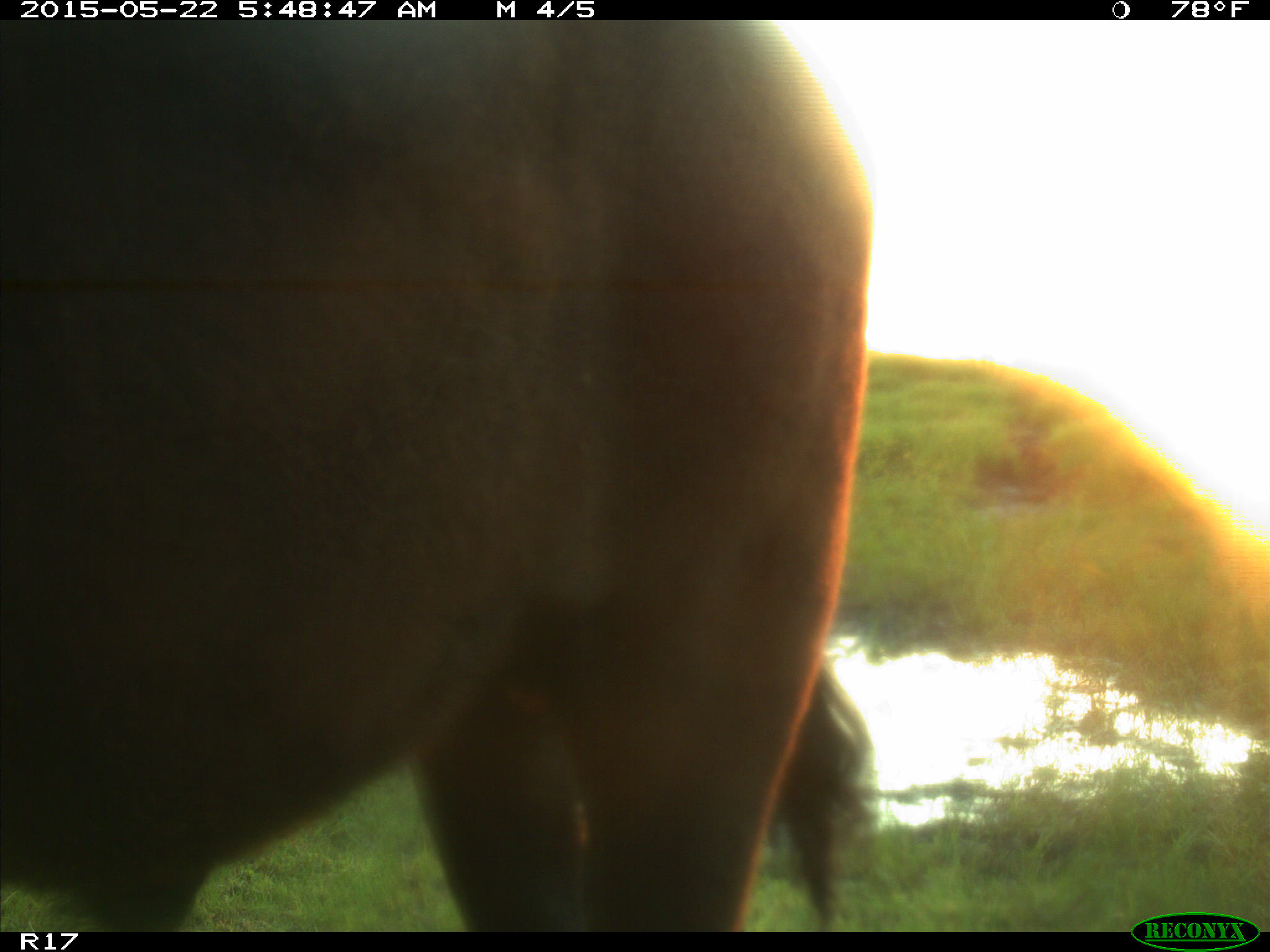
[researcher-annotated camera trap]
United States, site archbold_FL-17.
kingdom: Animalia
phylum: Chordata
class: Mammalia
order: Artiodactyla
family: Bovidae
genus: Bos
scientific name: Bos taurus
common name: domestic cow